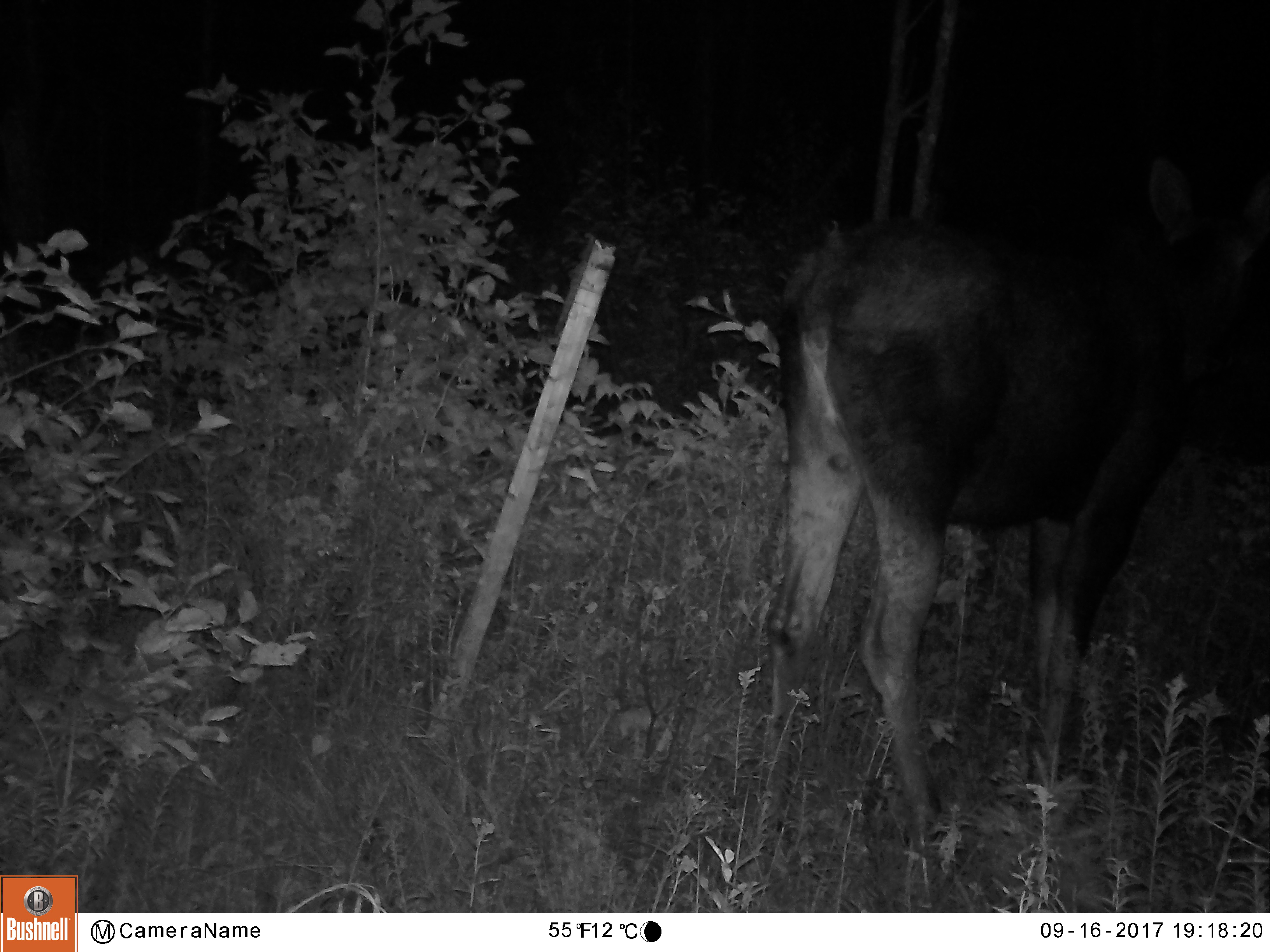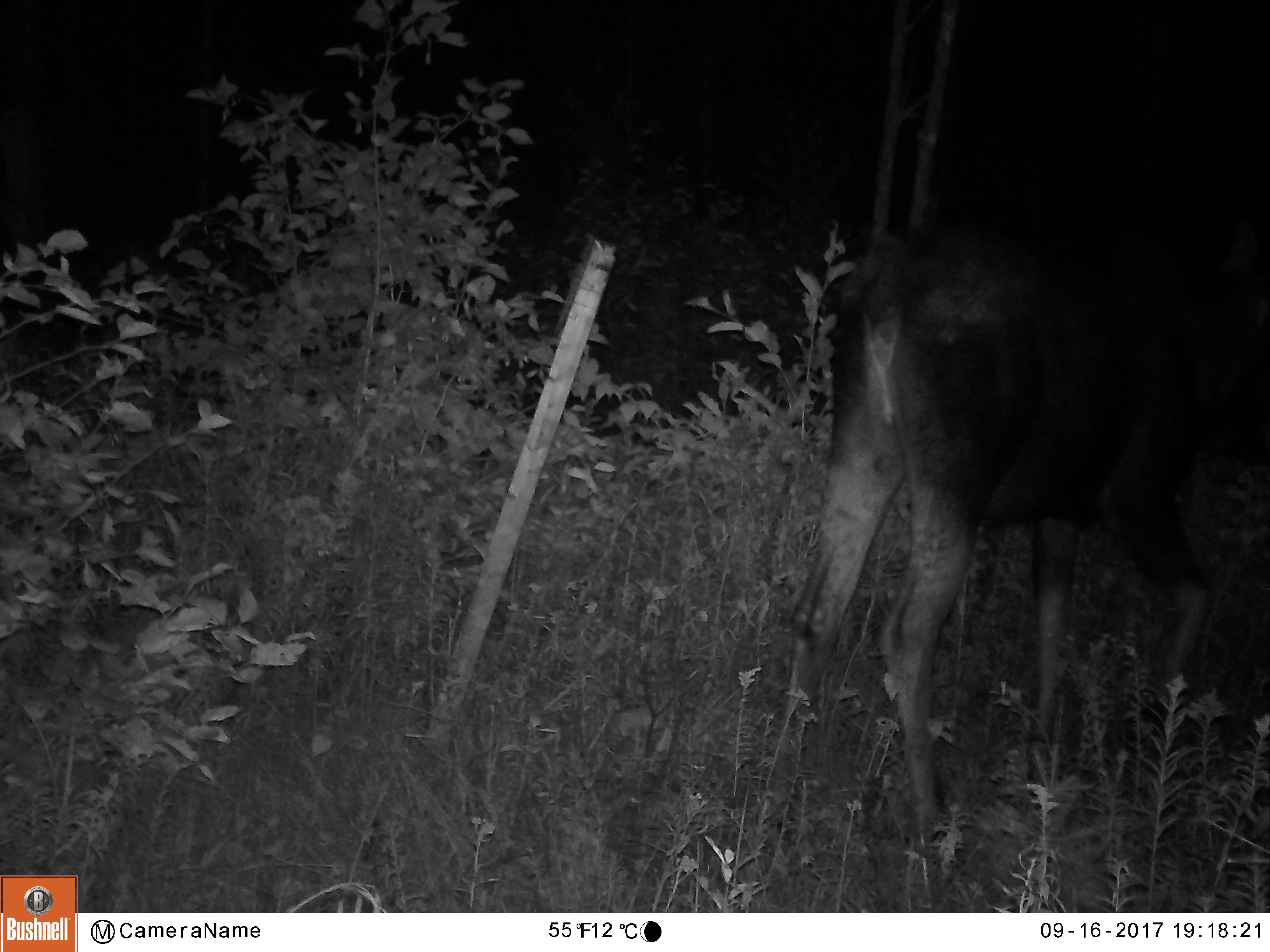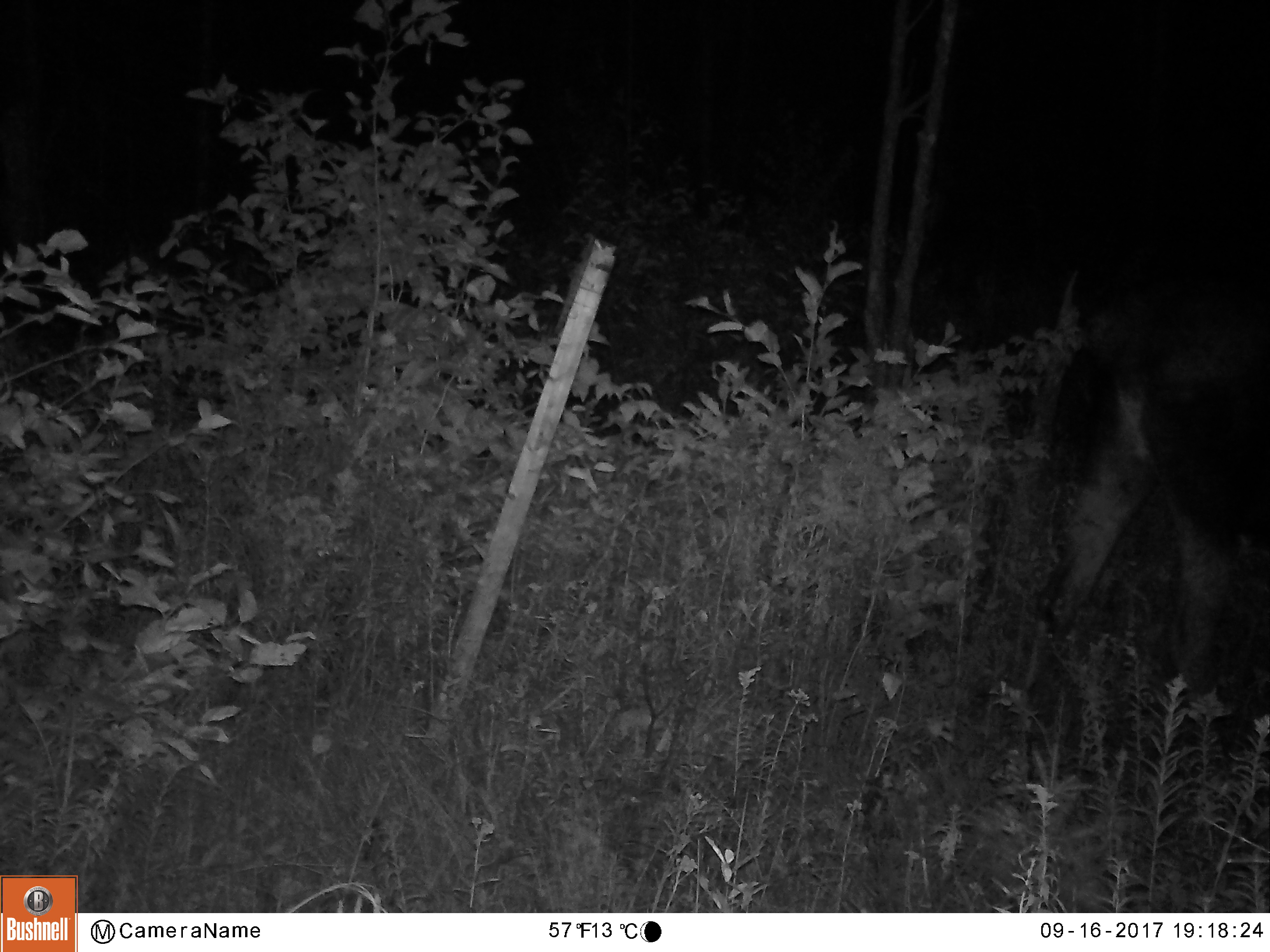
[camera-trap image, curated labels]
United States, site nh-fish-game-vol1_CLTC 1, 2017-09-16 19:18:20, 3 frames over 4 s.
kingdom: Animalia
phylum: Chordata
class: Mammalia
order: Artiodactyla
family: Cervidae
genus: Alces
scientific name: Alces alces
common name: moose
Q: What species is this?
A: Moose (Alces alces).